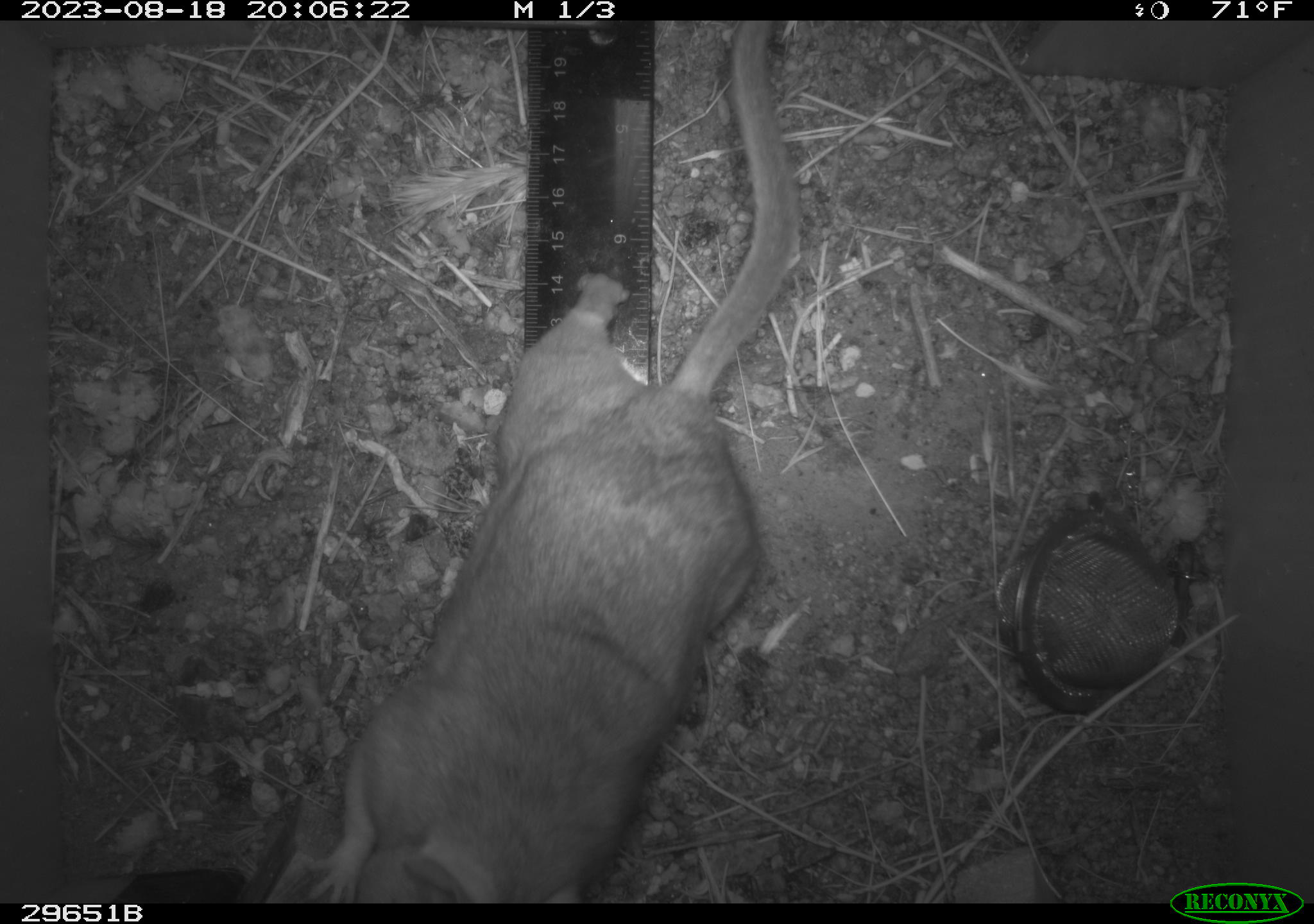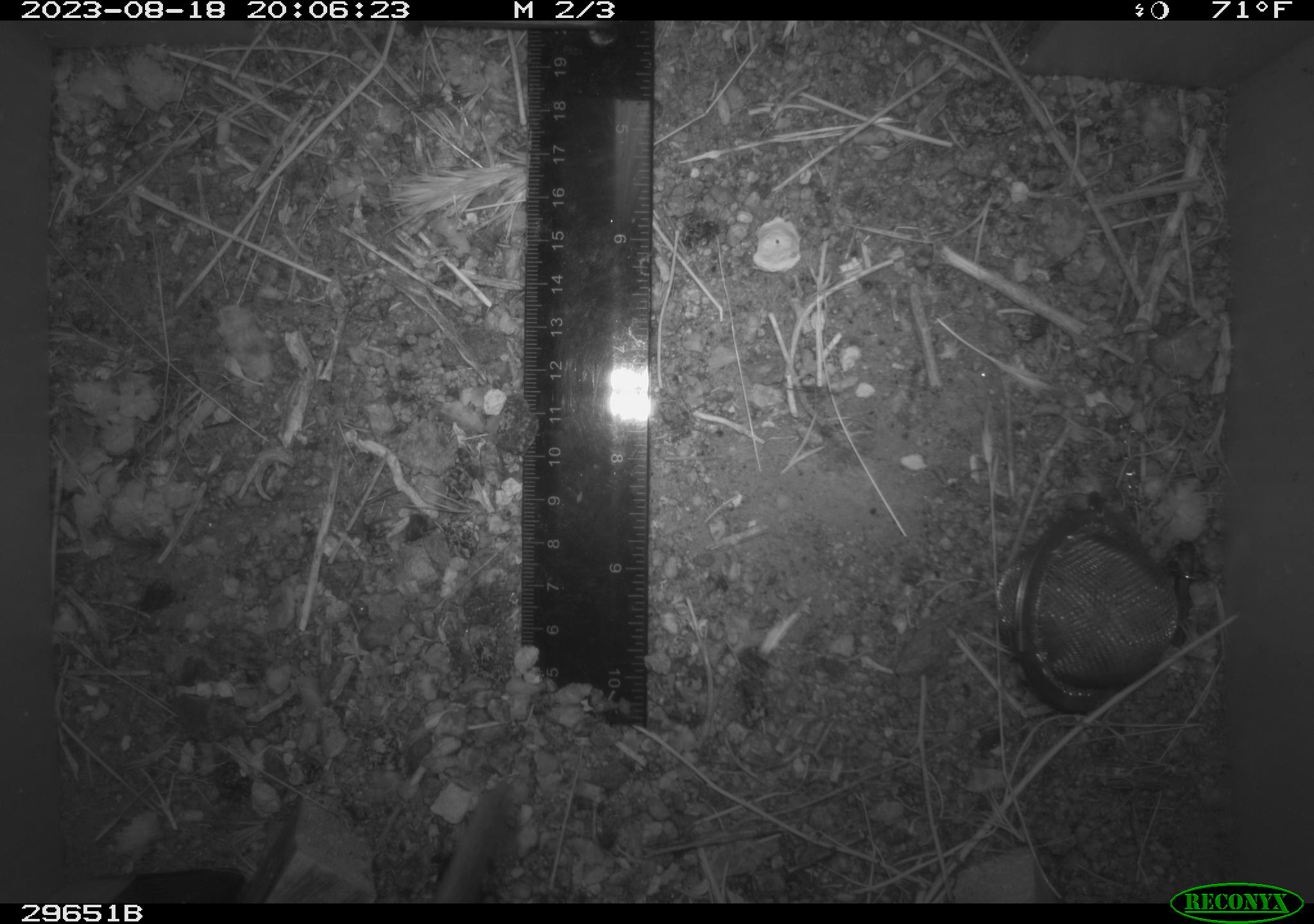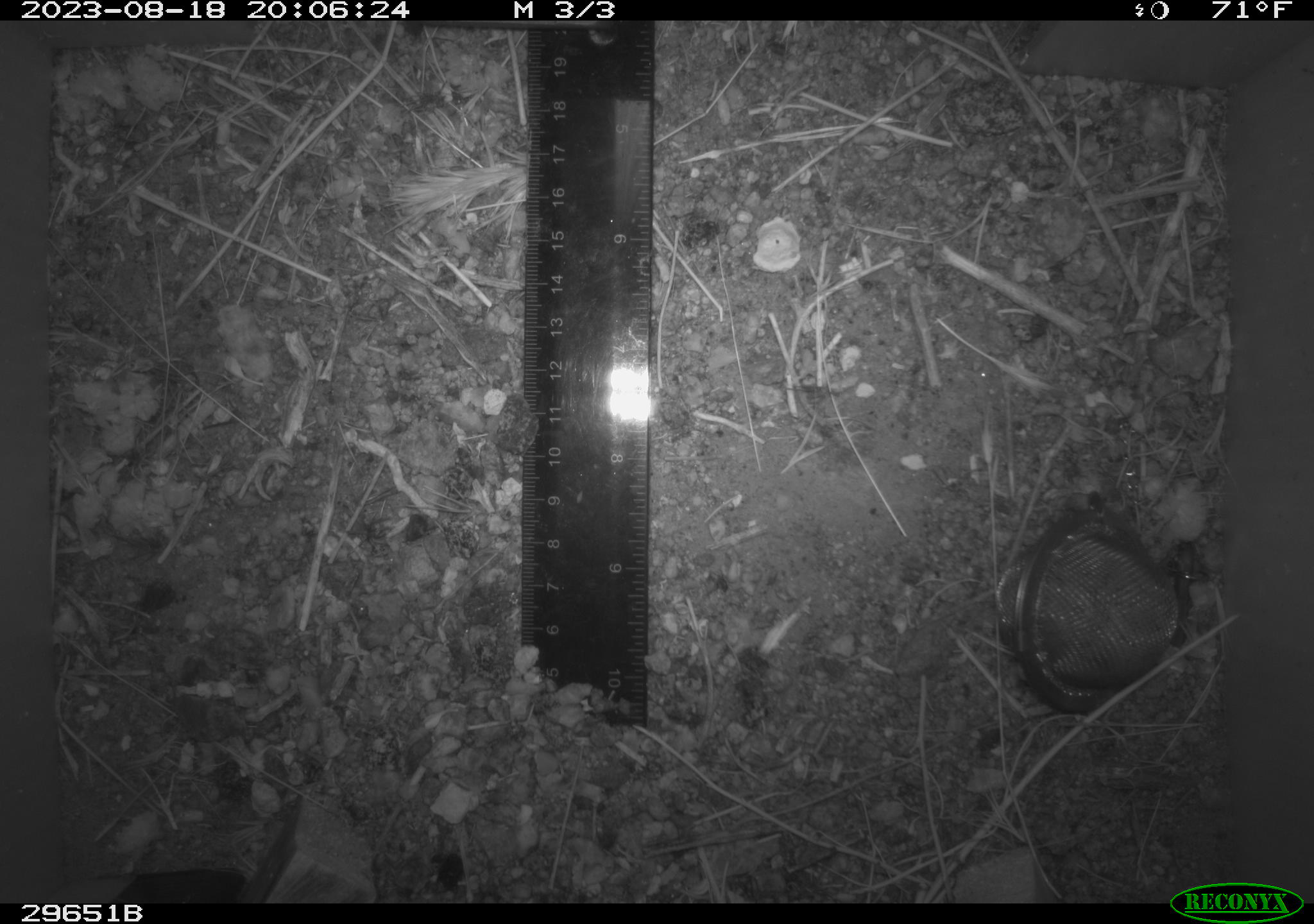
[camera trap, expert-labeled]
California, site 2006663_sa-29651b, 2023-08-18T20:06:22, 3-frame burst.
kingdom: Animalia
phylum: Chordata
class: Mammalia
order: Rodentia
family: Cricetidae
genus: Neotoma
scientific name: Neotoma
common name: pack rat or woodrat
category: neotoma species